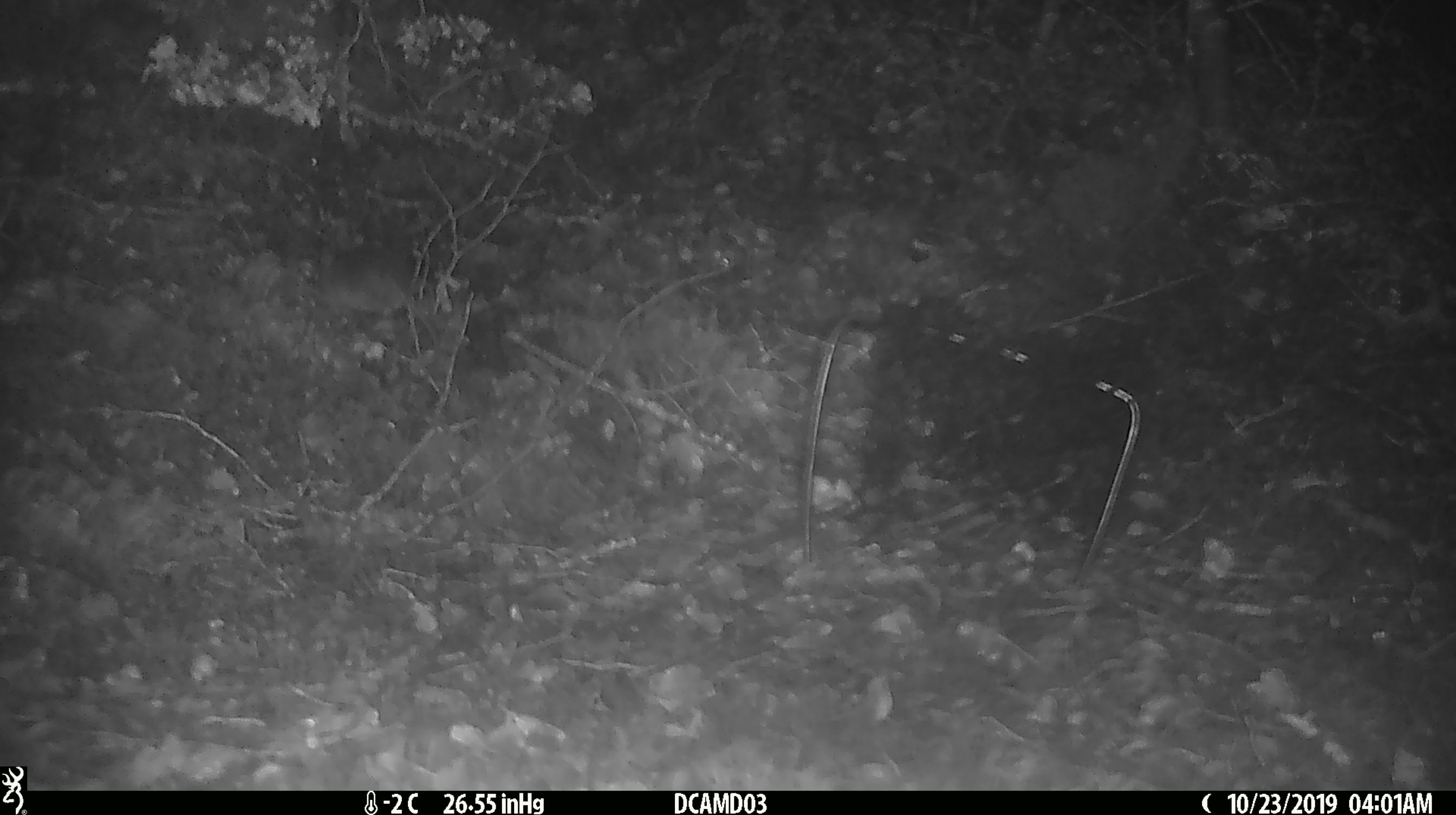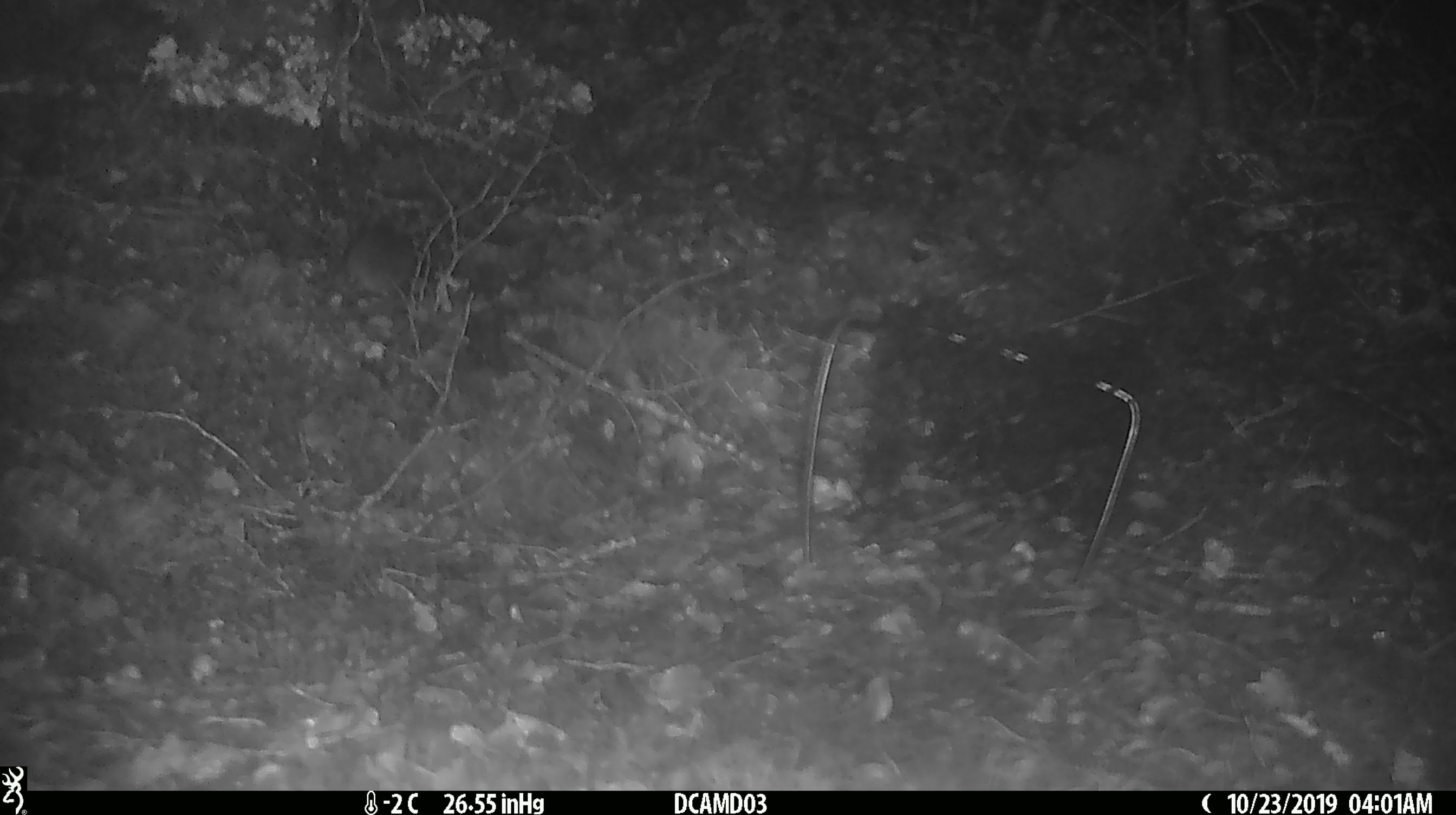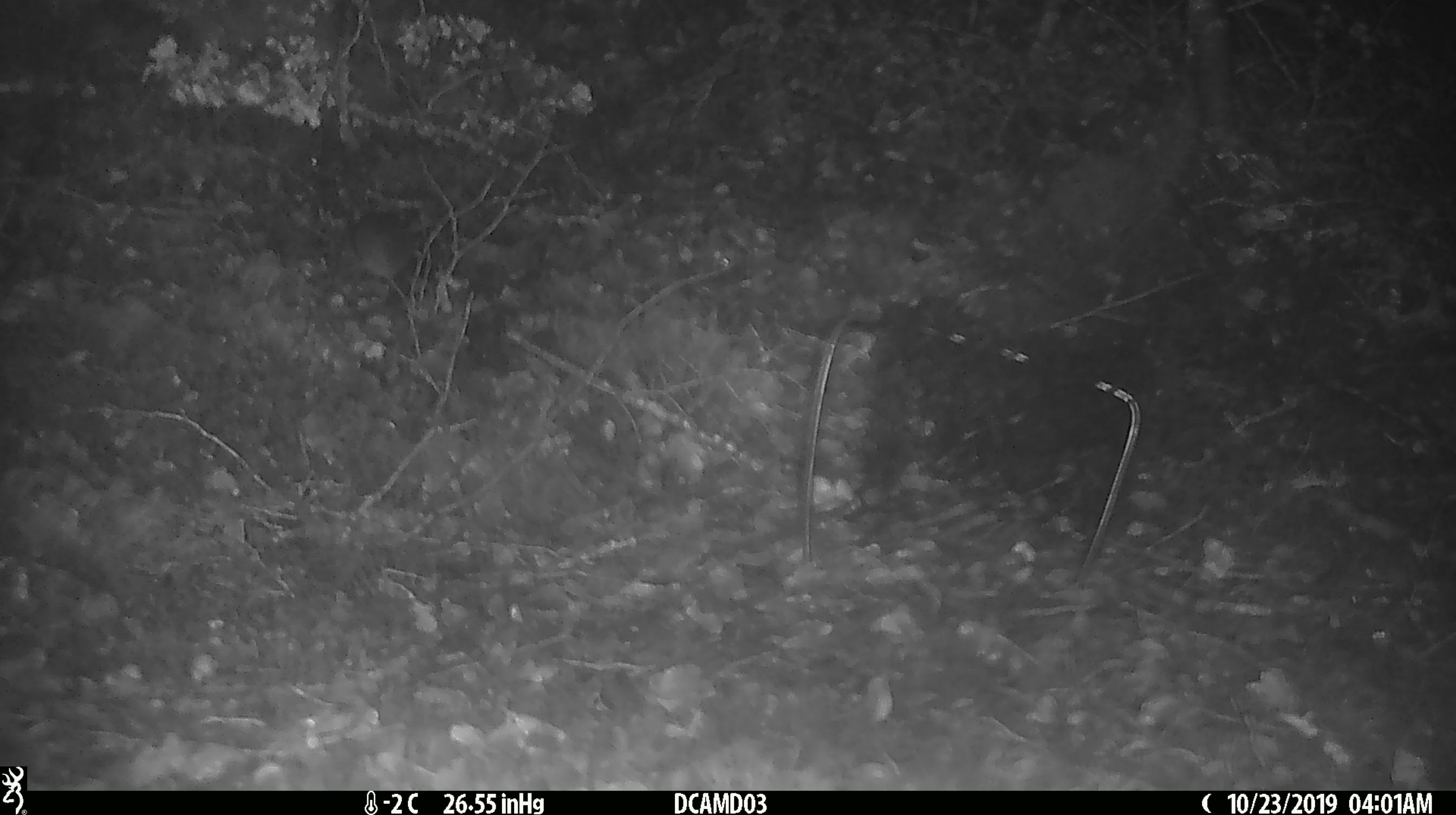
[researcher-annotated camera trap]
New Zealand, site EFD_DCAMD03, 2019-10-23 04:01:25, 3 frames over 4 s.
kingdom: Animalia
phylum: Chordata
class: Mammalia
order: Rodentia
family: Muridae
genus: Mus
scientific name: Mus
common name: mouse